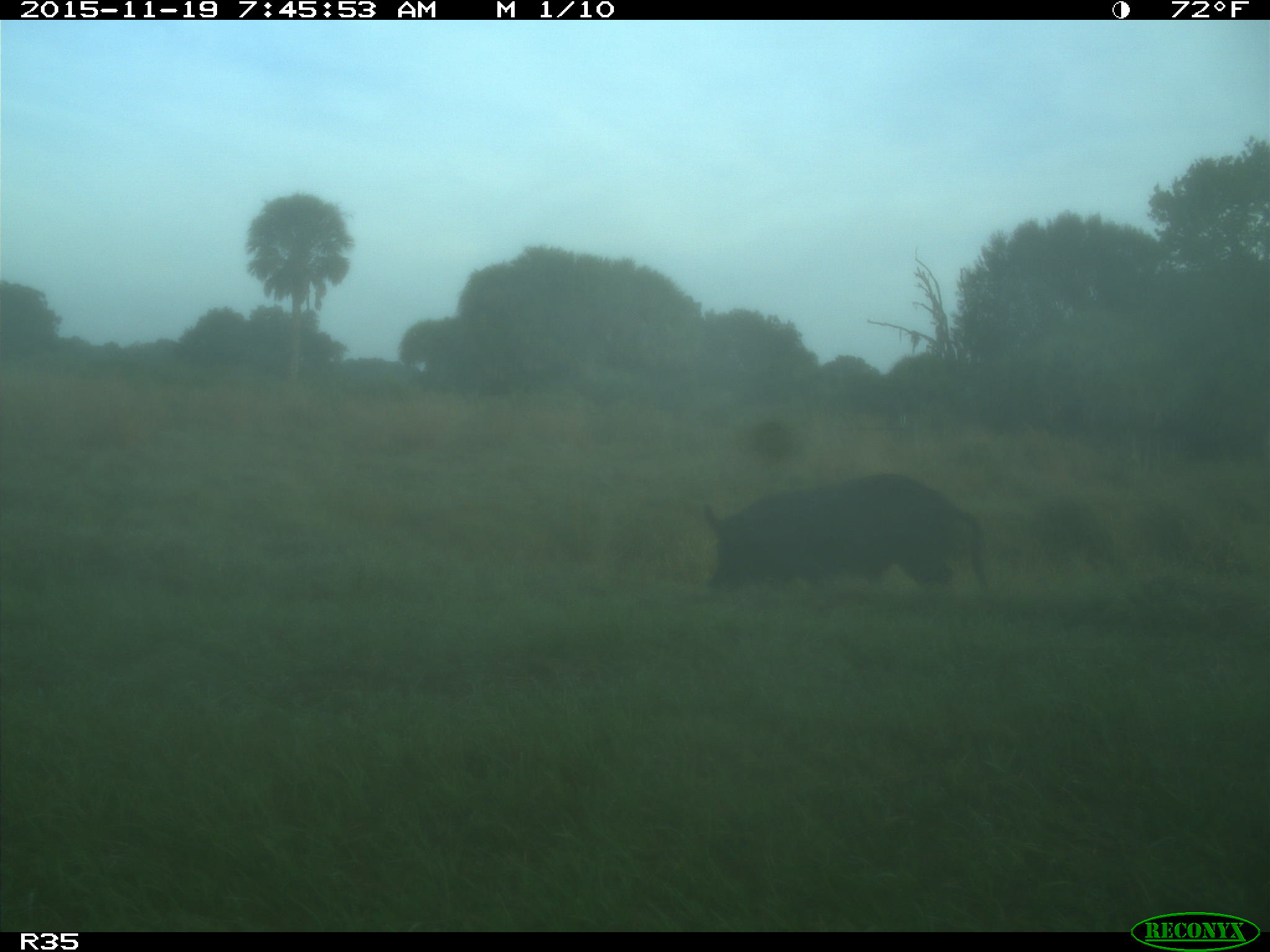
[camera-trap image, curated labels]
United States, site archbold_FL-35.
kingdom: Animalia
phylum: Chordata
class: Mammalia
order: Artiodactyla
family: Suidae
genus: Sus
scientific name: Sus scrofa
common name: wild boar